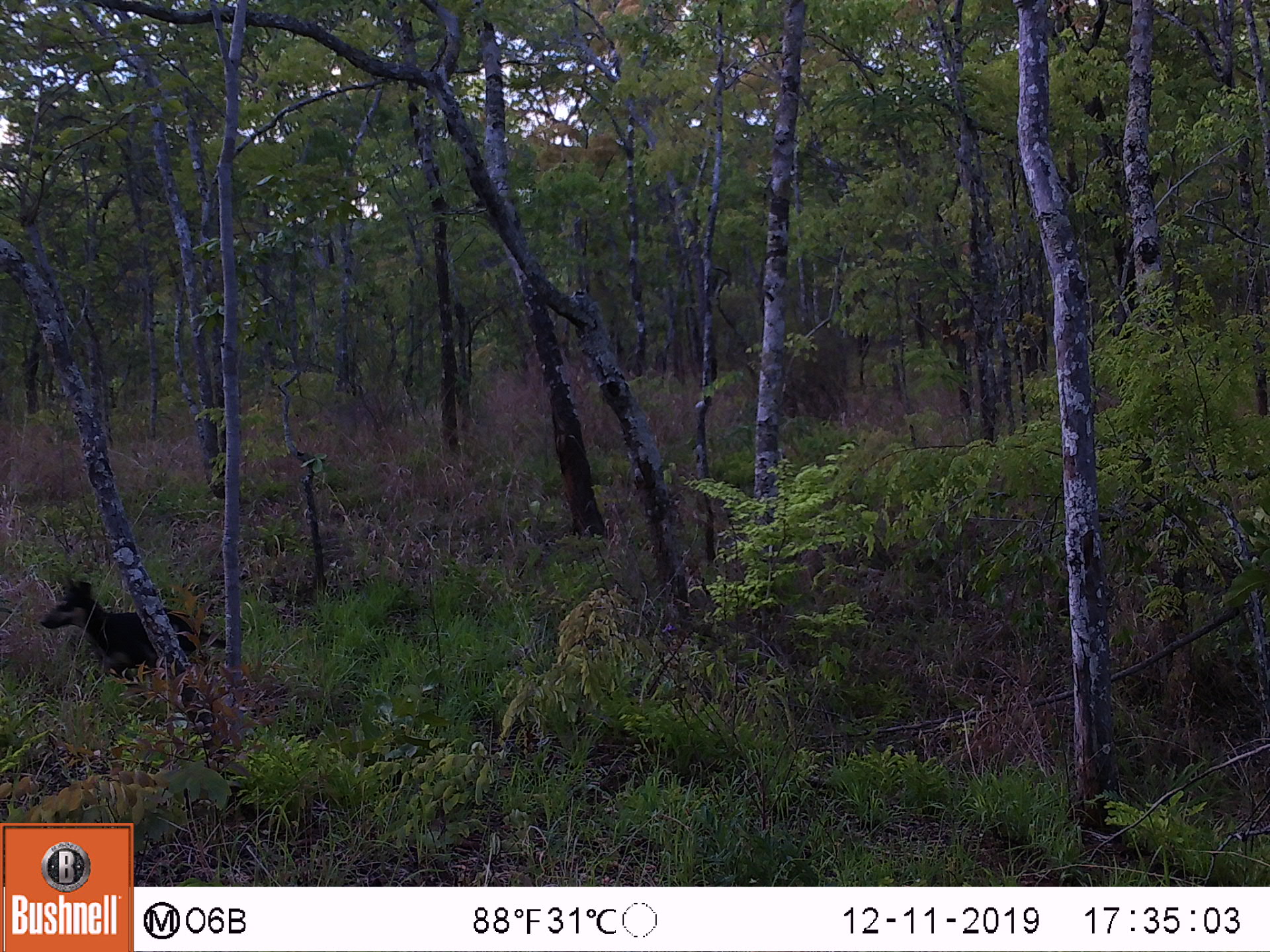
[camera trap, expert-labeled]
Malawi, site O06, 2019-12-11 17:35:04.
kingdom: Animalia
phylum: Chordata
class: Mammalia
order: Carnivora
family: Canidae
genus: Canis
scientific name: Canis familiaris familiaris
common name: domestic dog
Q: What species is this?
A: Domestic dog (Canis familiaris familiaris).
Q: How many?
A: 1.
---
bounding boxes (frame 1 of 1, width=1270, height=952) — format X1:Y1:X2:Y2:
domestic dog: 42:565:238:691